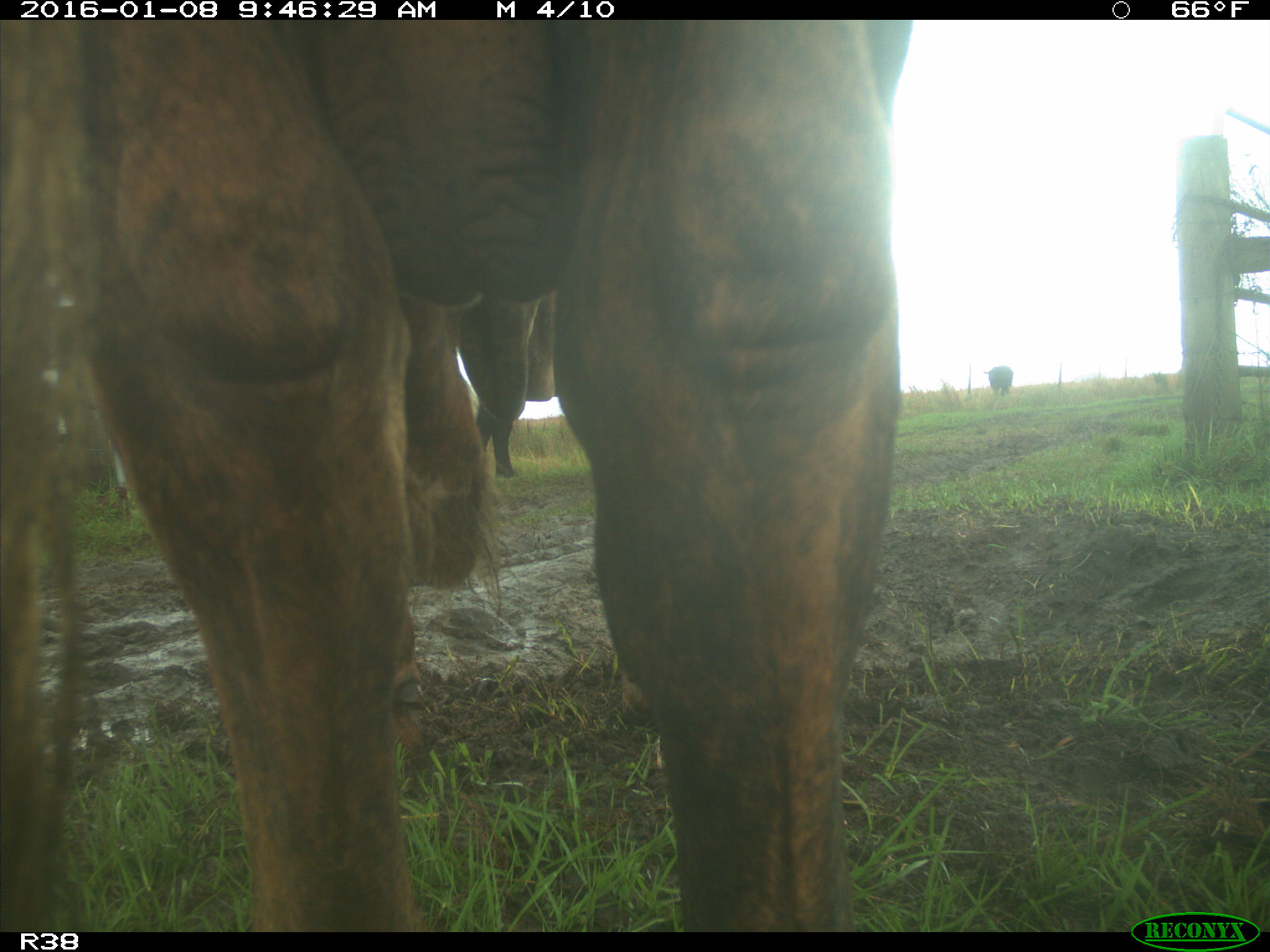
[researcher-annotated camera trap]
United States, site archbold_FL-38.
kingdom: Animalia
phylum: Chordata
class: Mammalia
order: Artiodactyla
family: Bovidae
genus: Bos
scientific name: Bos taurus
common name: domestic cow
Bos taurus (domestic cow).